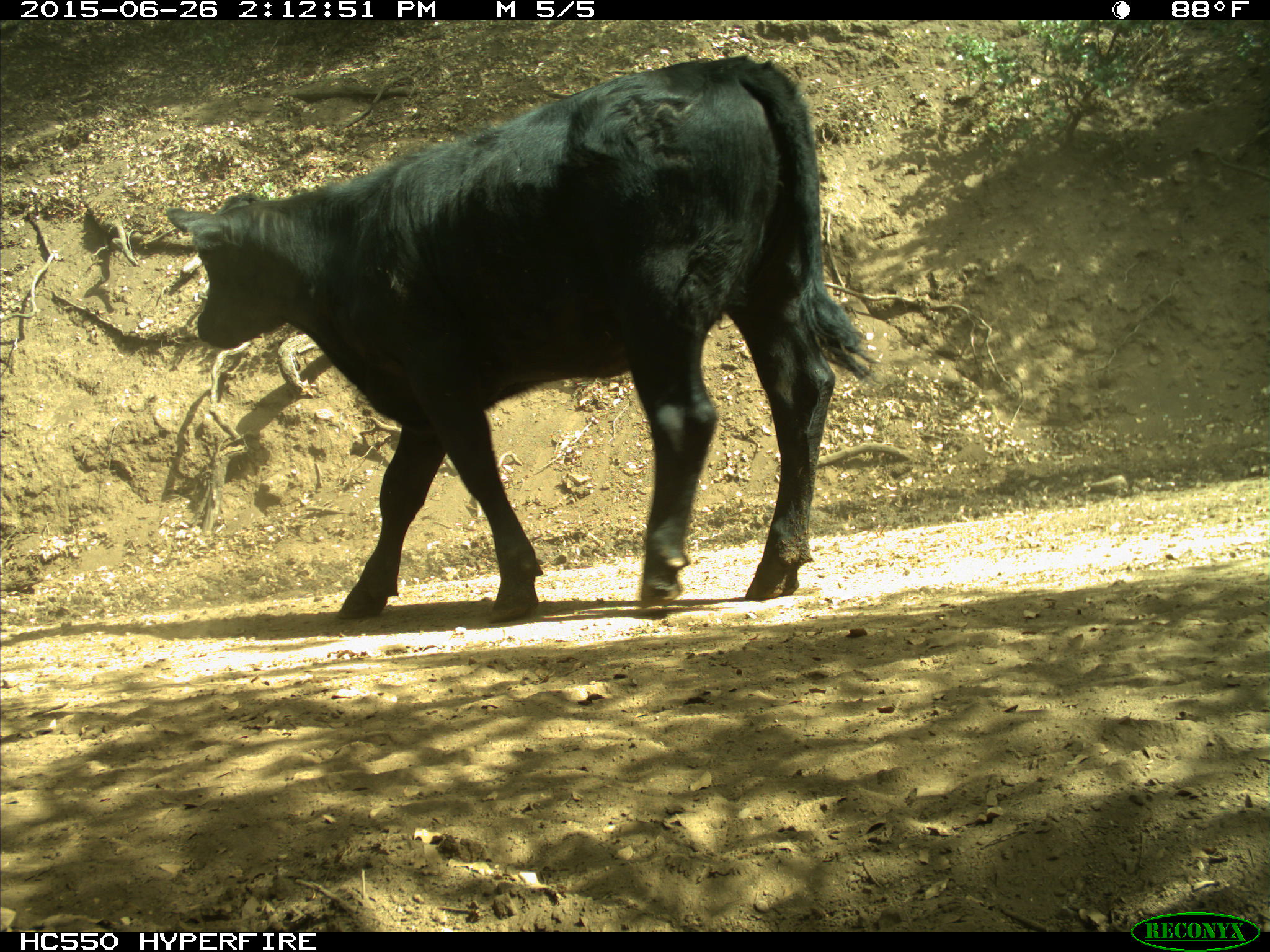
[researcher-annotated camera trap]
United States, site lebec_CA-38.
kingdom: Animalia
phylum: Chordata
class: Mammalia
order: Artiodactyla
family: Bovidae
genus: Bos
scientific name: Bos taurus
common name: domestic cow